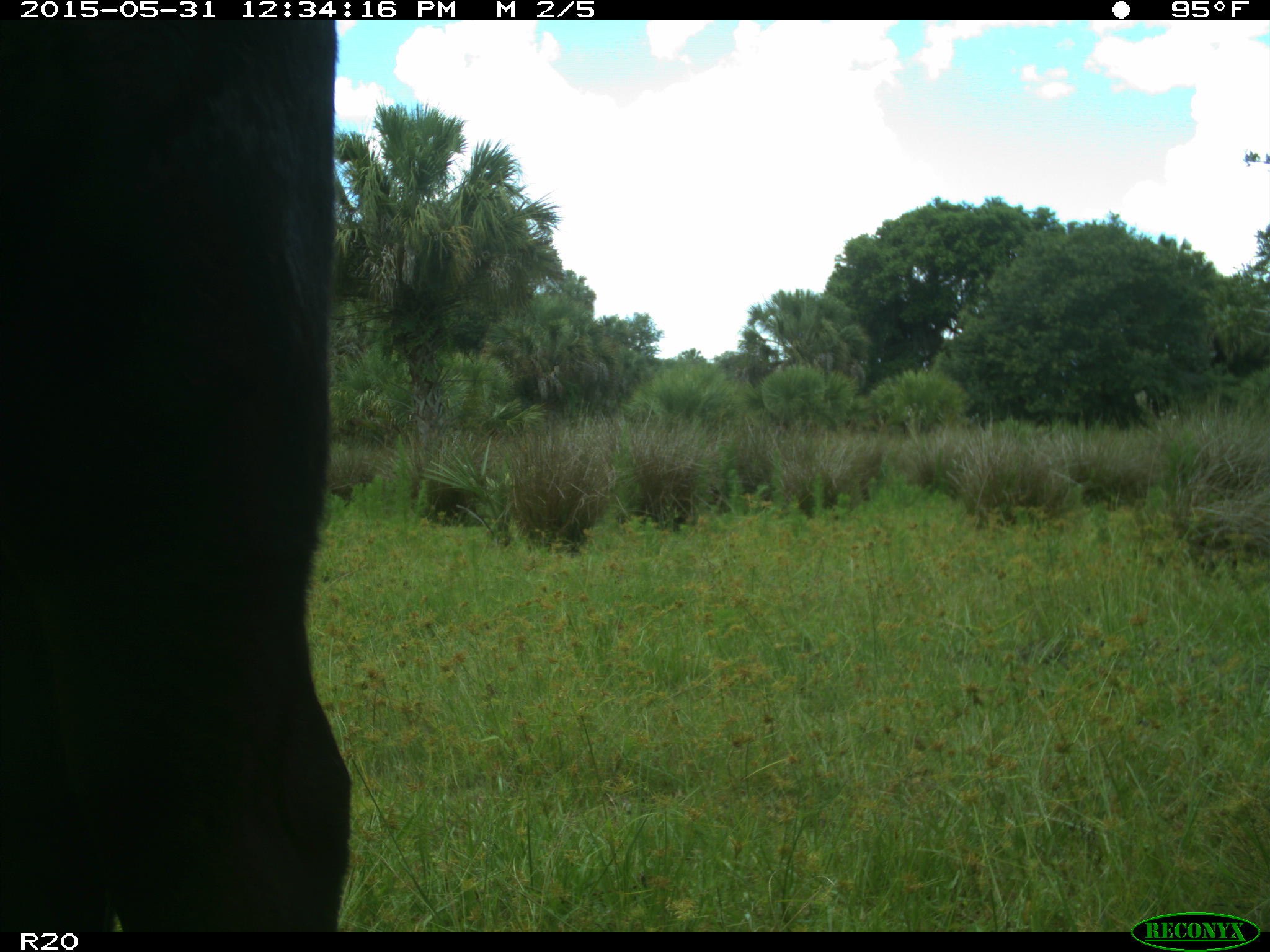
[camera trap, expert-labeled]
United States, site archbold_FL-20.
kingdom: Animalia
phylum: Chordata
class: Mammalia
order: Artiodactyla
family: Bovidae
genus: Bos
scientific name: Bos taurus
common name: domestic cow